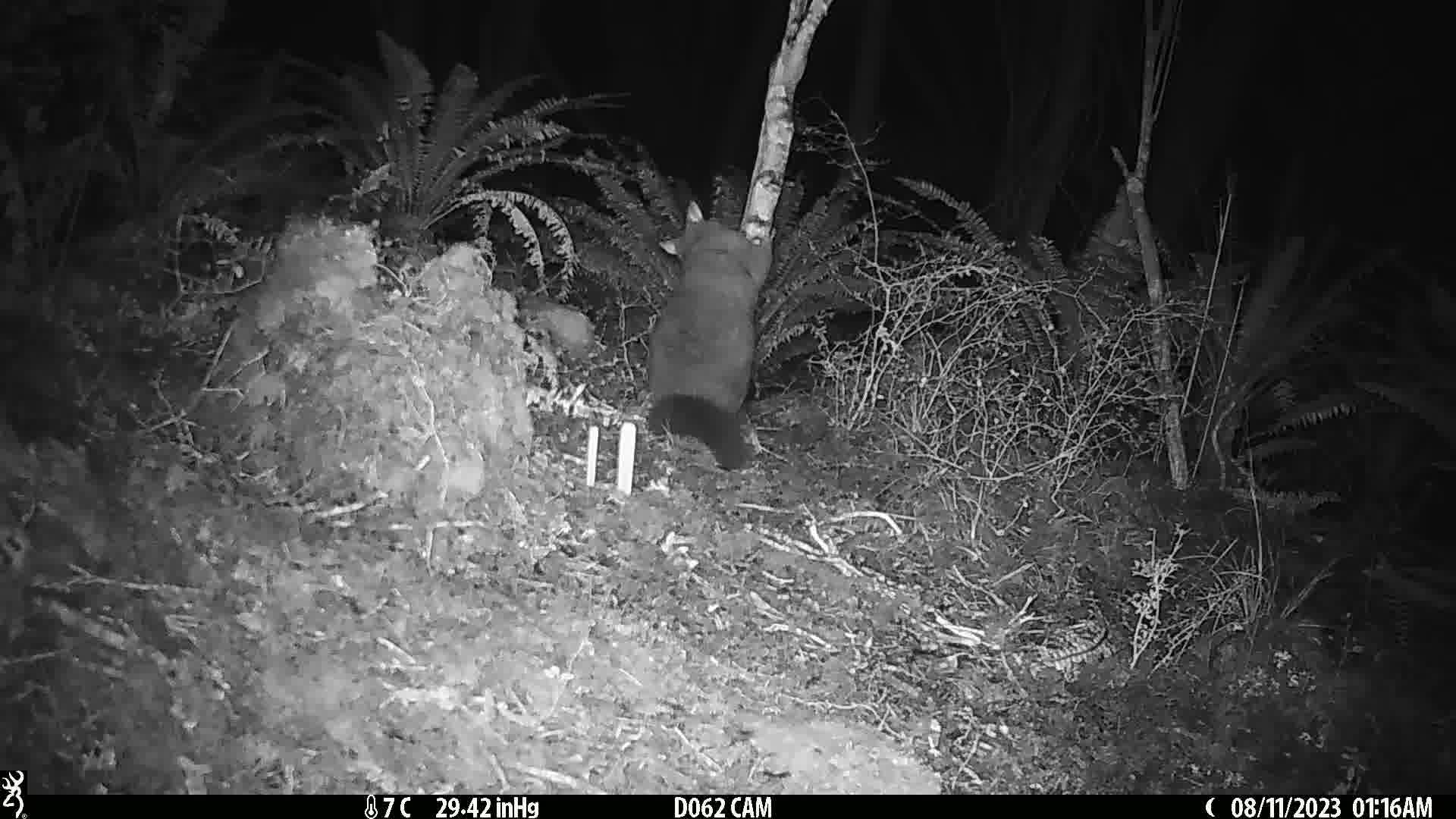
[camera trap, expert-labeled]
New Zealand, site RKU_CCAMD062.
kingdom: Animalia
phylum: Chordata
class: Mammalia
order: Diprotodontia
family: Phalangeridae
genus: Trichosurus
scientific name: Trichosurus vulpecula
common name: common brushtail possum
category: possum